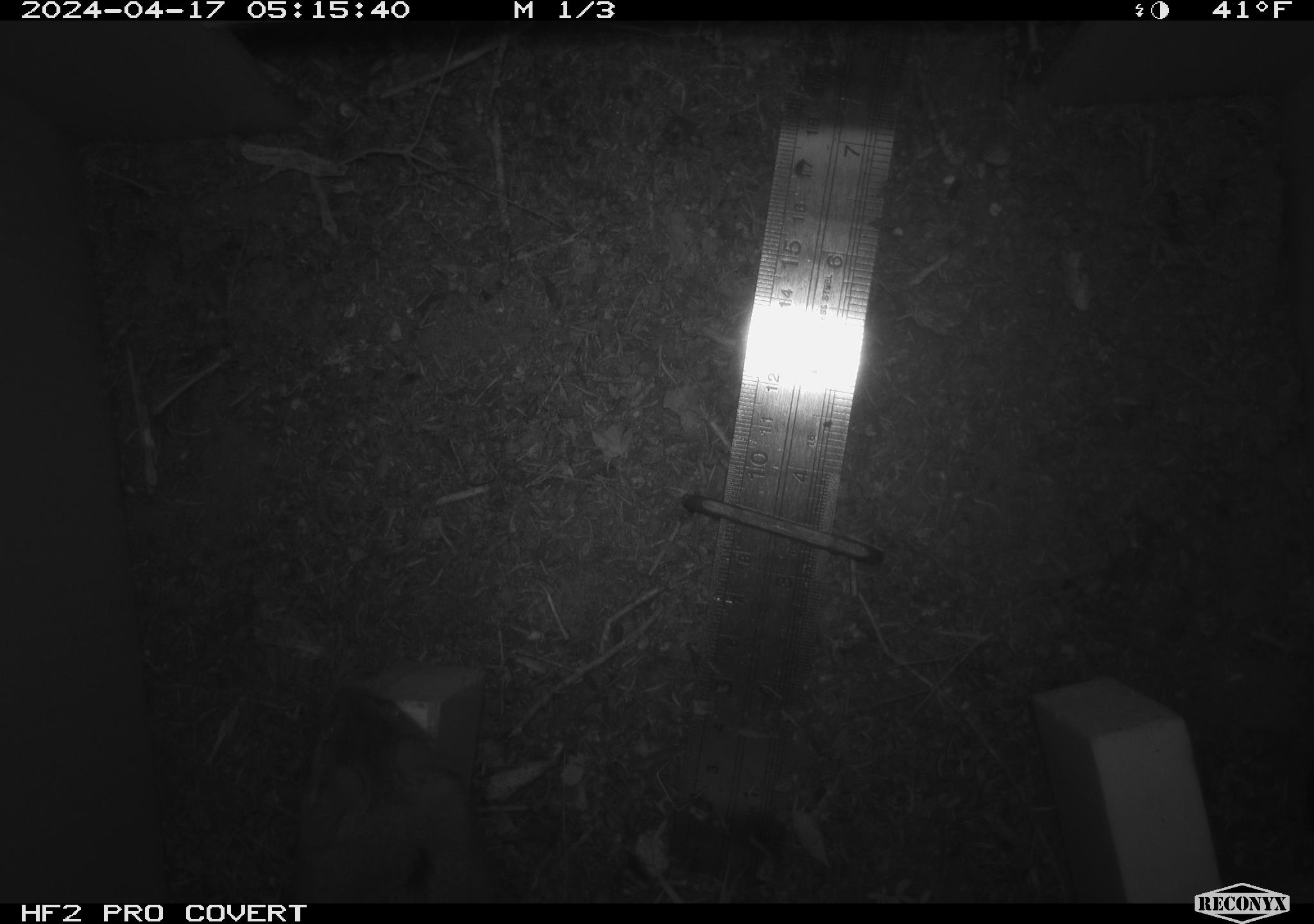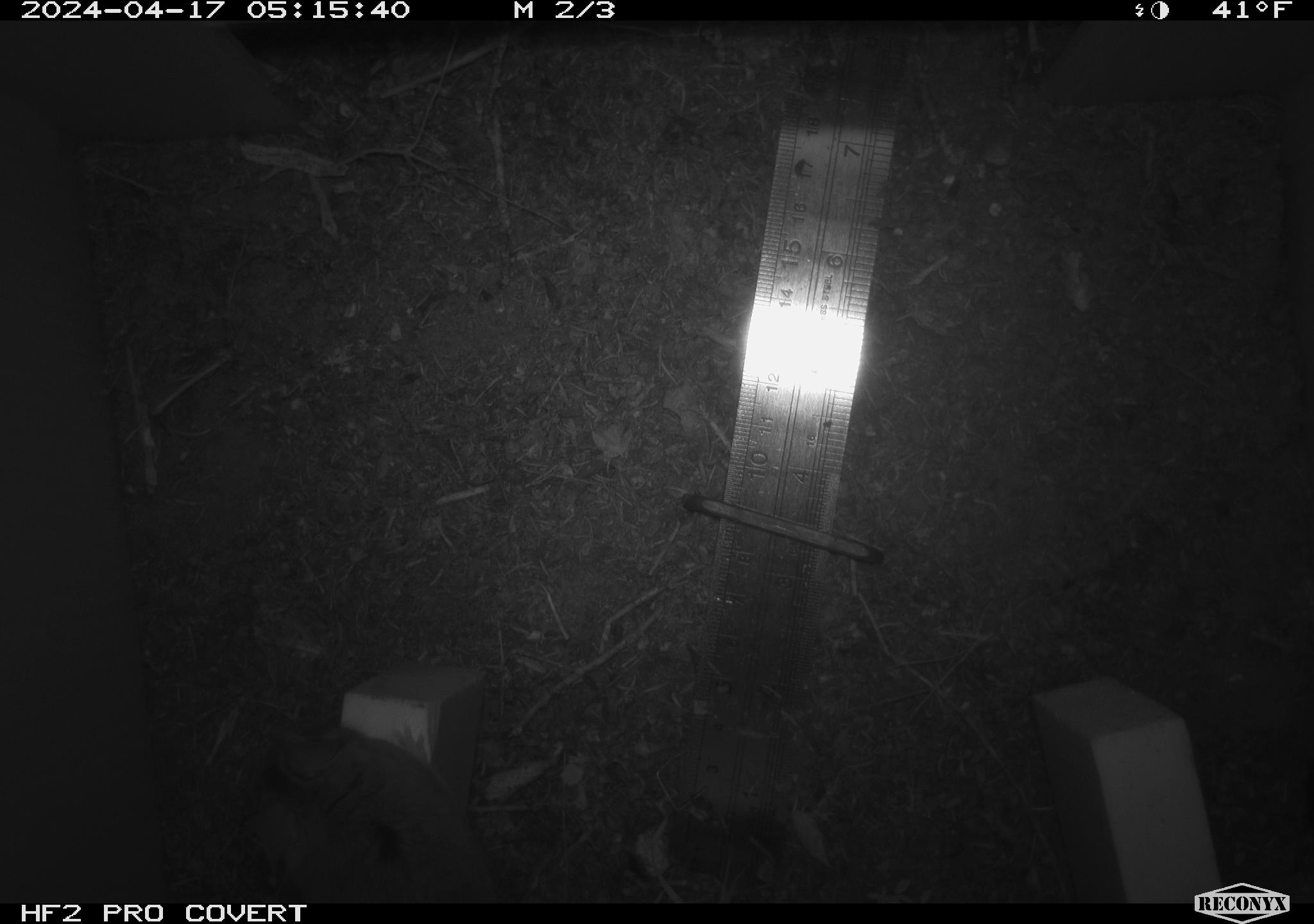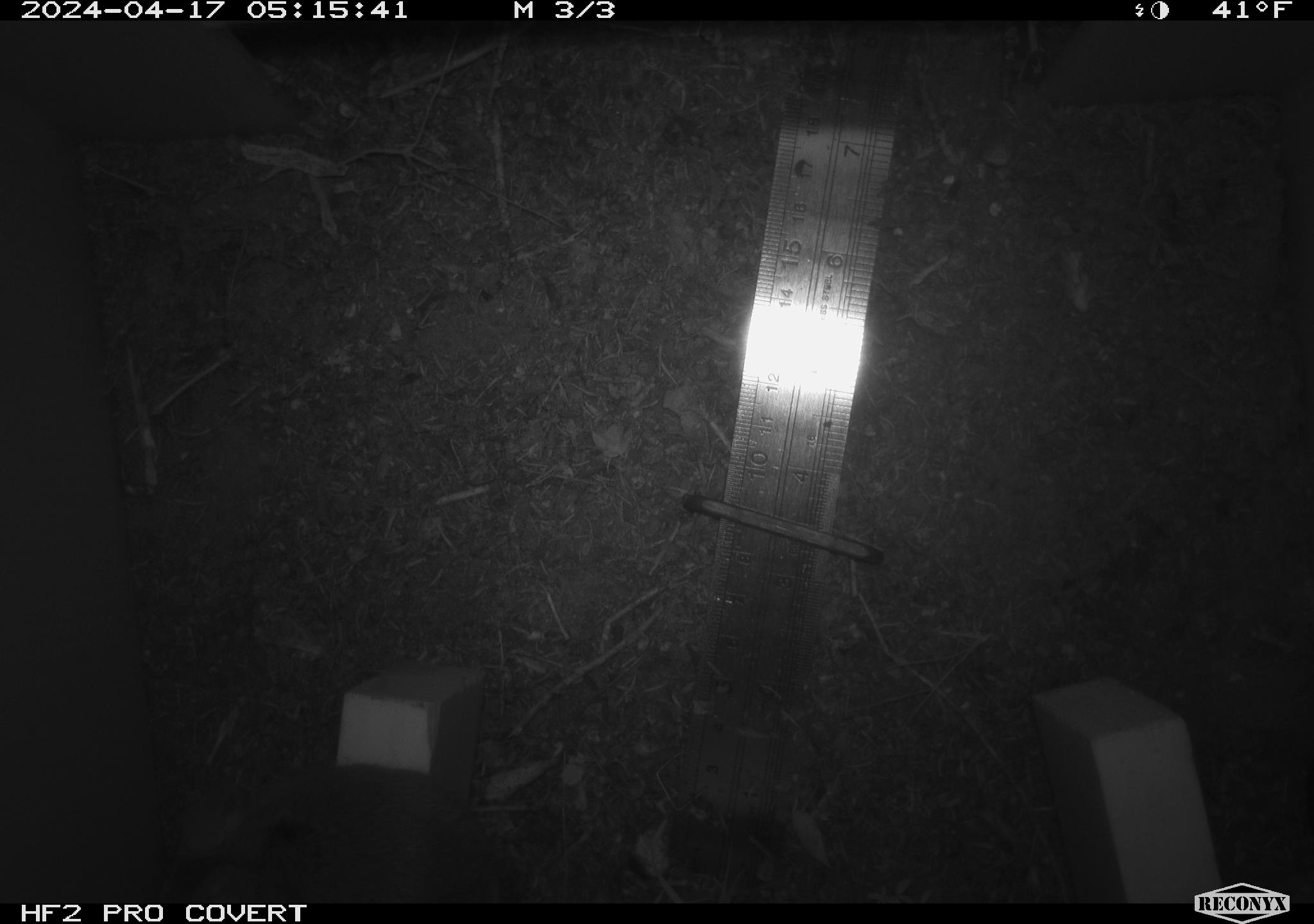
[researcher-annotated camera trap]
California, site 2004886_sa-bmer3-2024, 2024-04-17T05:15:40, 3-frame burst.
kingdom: Animalia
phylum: Chordata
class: Mammalia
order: Rodentia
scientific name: Rodentia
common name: woodrat or rat or mouse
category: woodrat or rat or mouse species